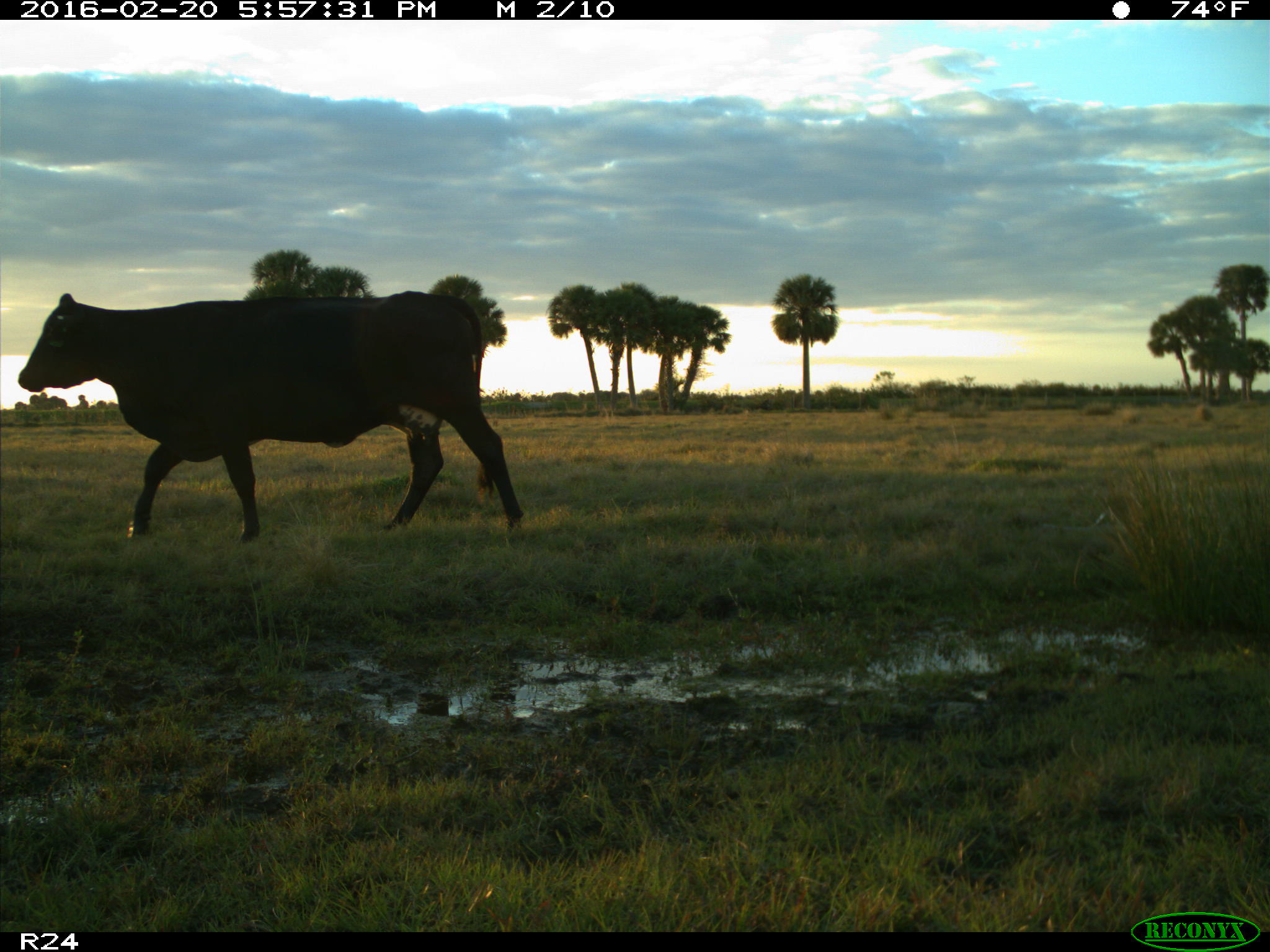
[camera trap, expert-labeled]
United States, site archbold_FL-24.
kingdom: Animalia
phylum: Chordata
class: Mammalia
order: Artiodactyla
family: Bovidae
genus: Bos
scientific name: Bos taurus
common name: domestic cow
Bos taurus (domestic cow).